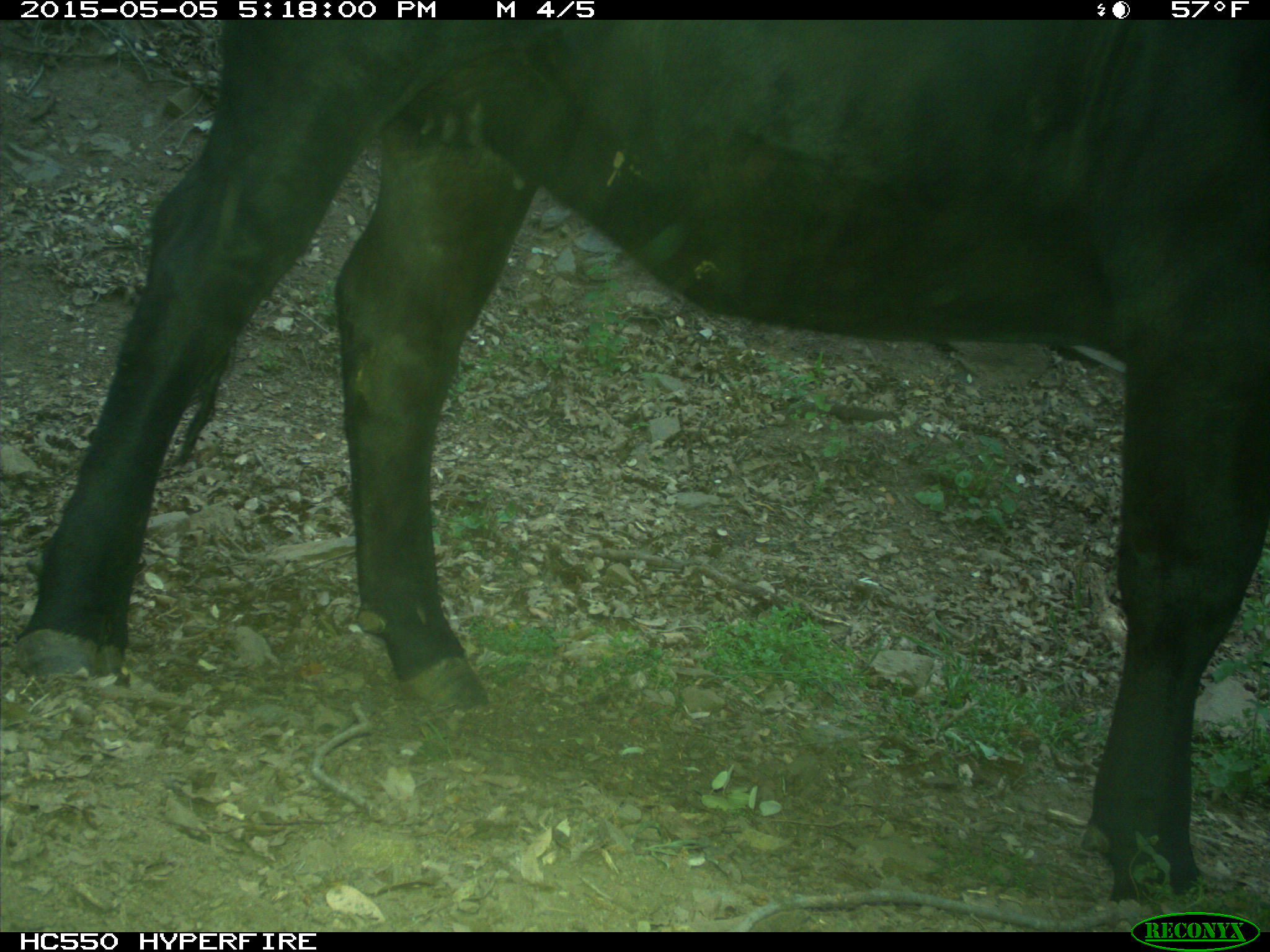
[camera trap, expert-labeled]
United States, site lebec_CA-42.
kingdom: Animalia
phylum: Chordata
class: Mammalia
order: Artiodactyla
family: Bovidae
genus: Bos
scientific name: Bos taurus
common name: domestic cow